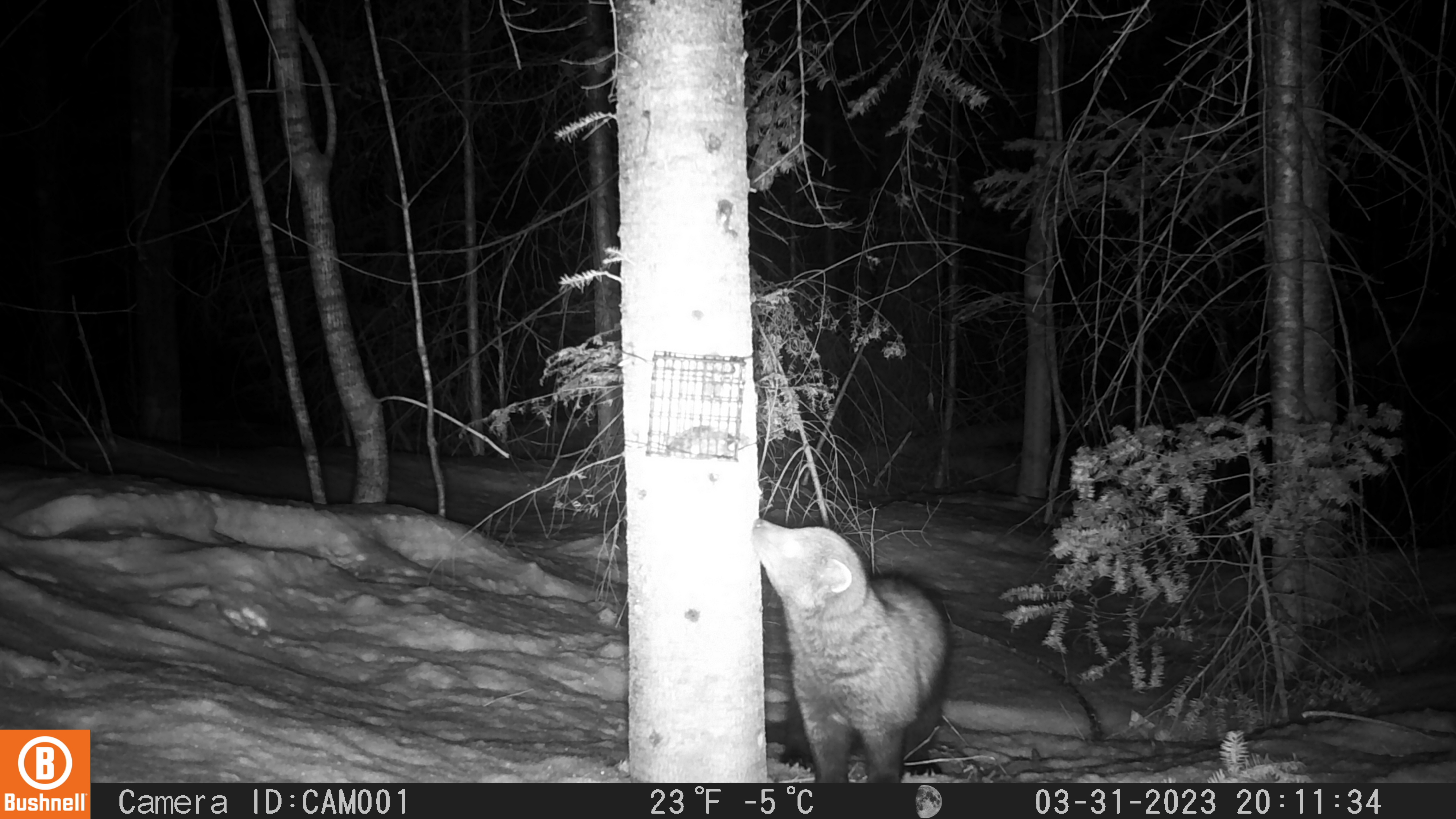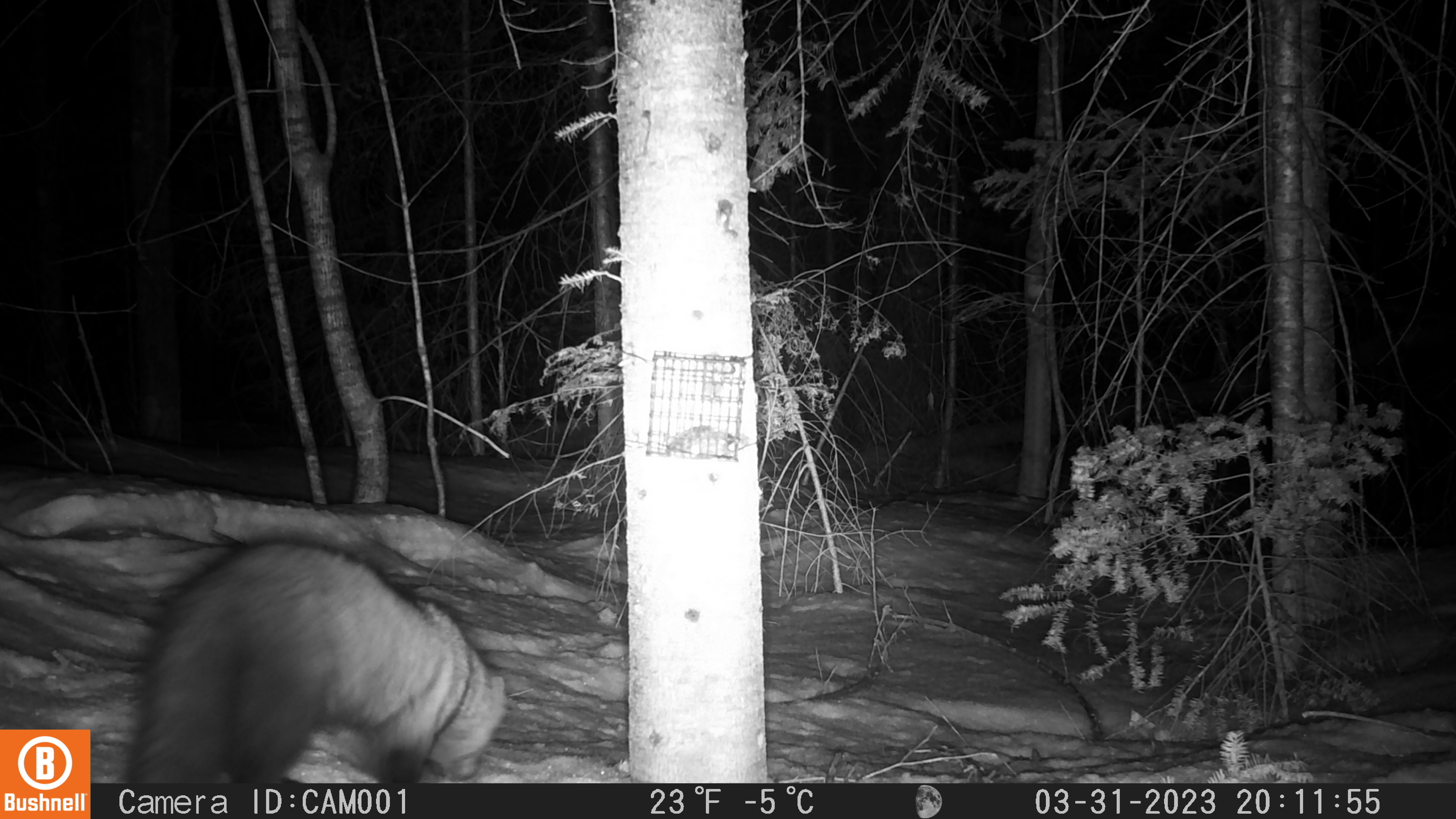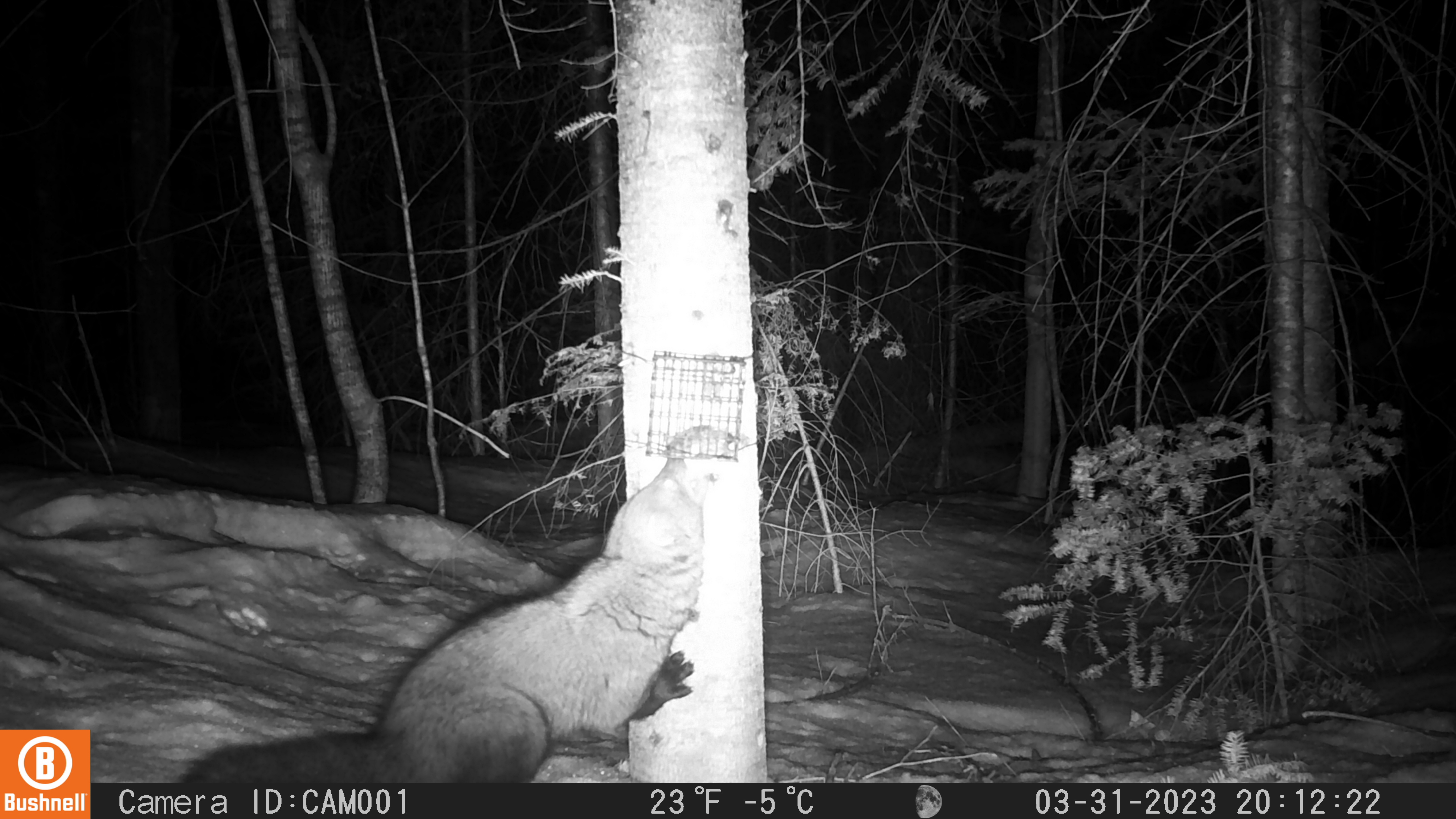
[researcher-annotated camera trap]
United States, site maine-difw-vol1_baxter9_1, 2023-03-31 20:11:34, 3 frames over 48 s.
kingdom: Animalia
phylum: Chordata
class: Mammalia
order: Carnivora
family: Mustelidae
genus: Pekania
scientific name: Pekania pennanti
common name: fisher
Fisher (Pekania pennanti).